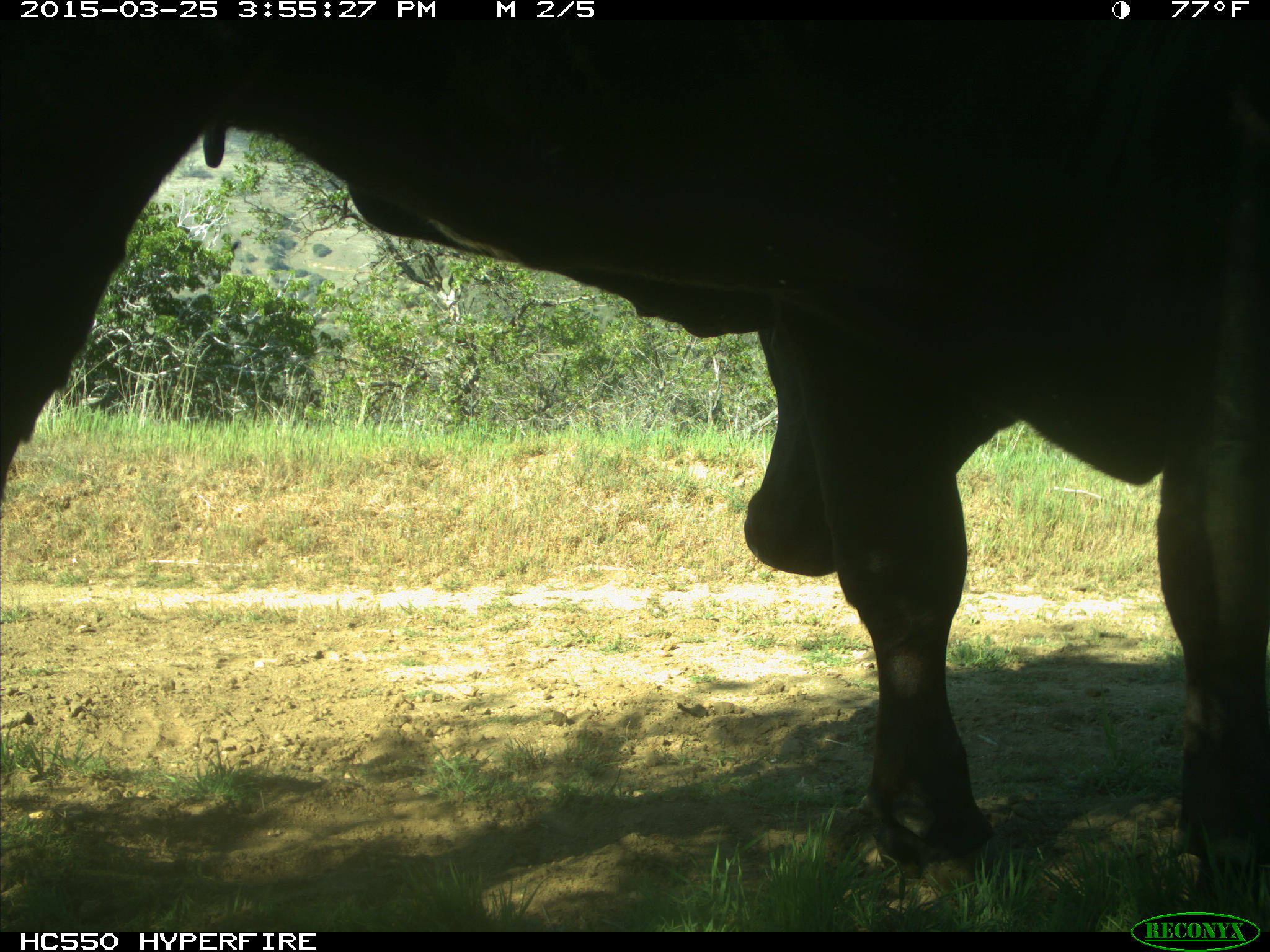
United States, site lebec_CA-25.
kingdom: Animalia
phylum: Chordata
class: Mammalia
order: Artiodactyla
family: Bovidae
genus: Bos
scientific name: Bos taurus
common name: domestic cow